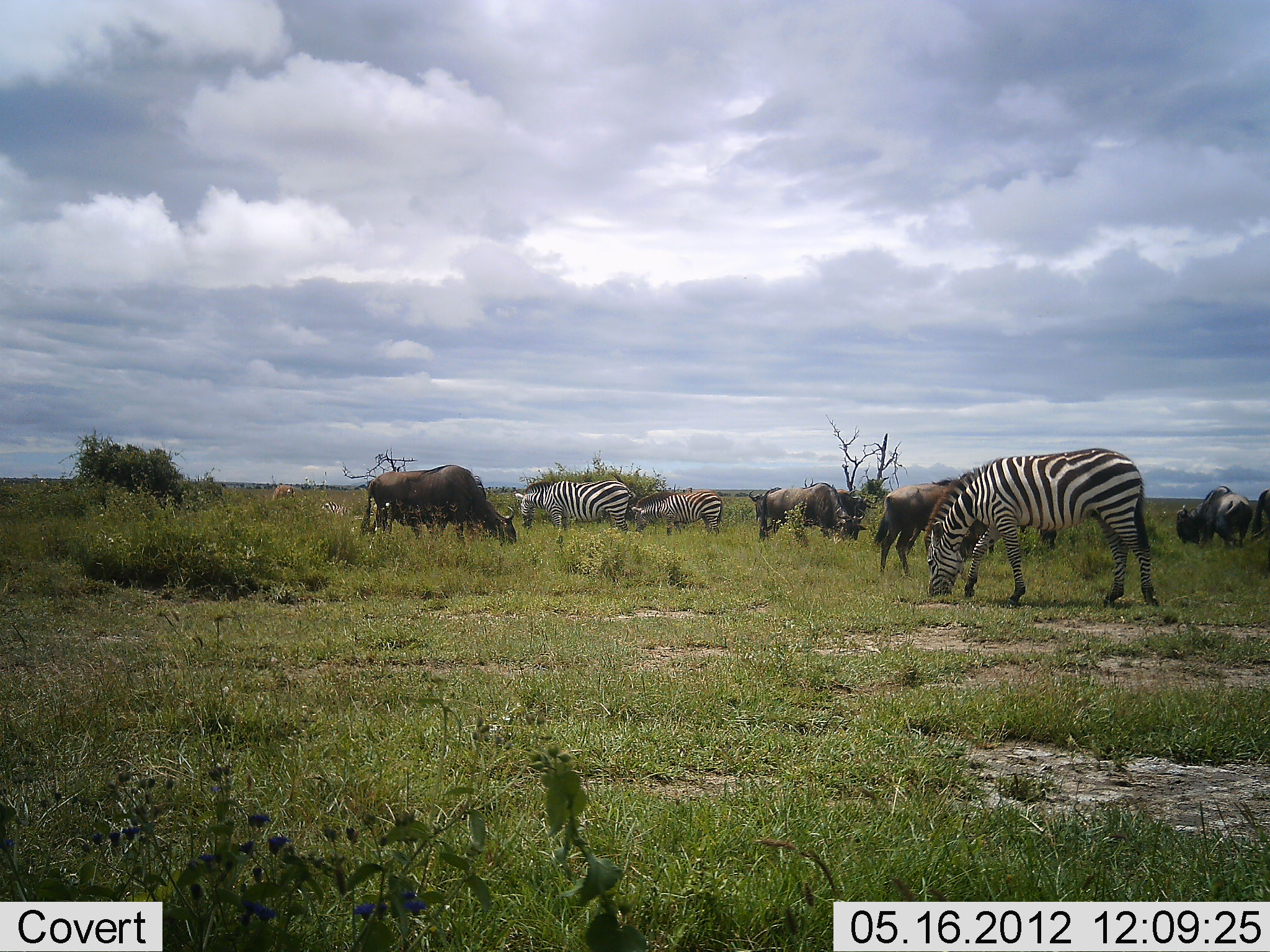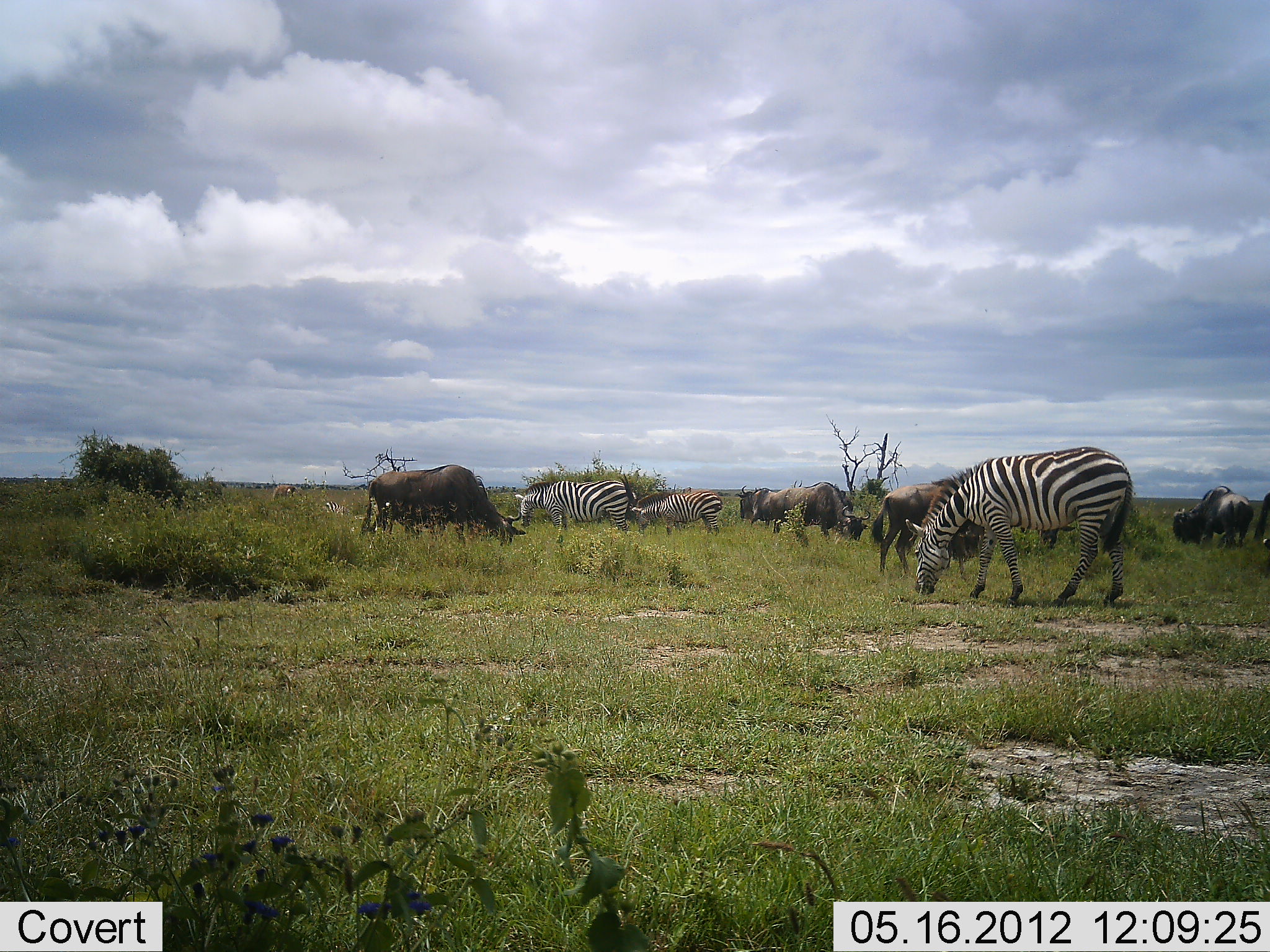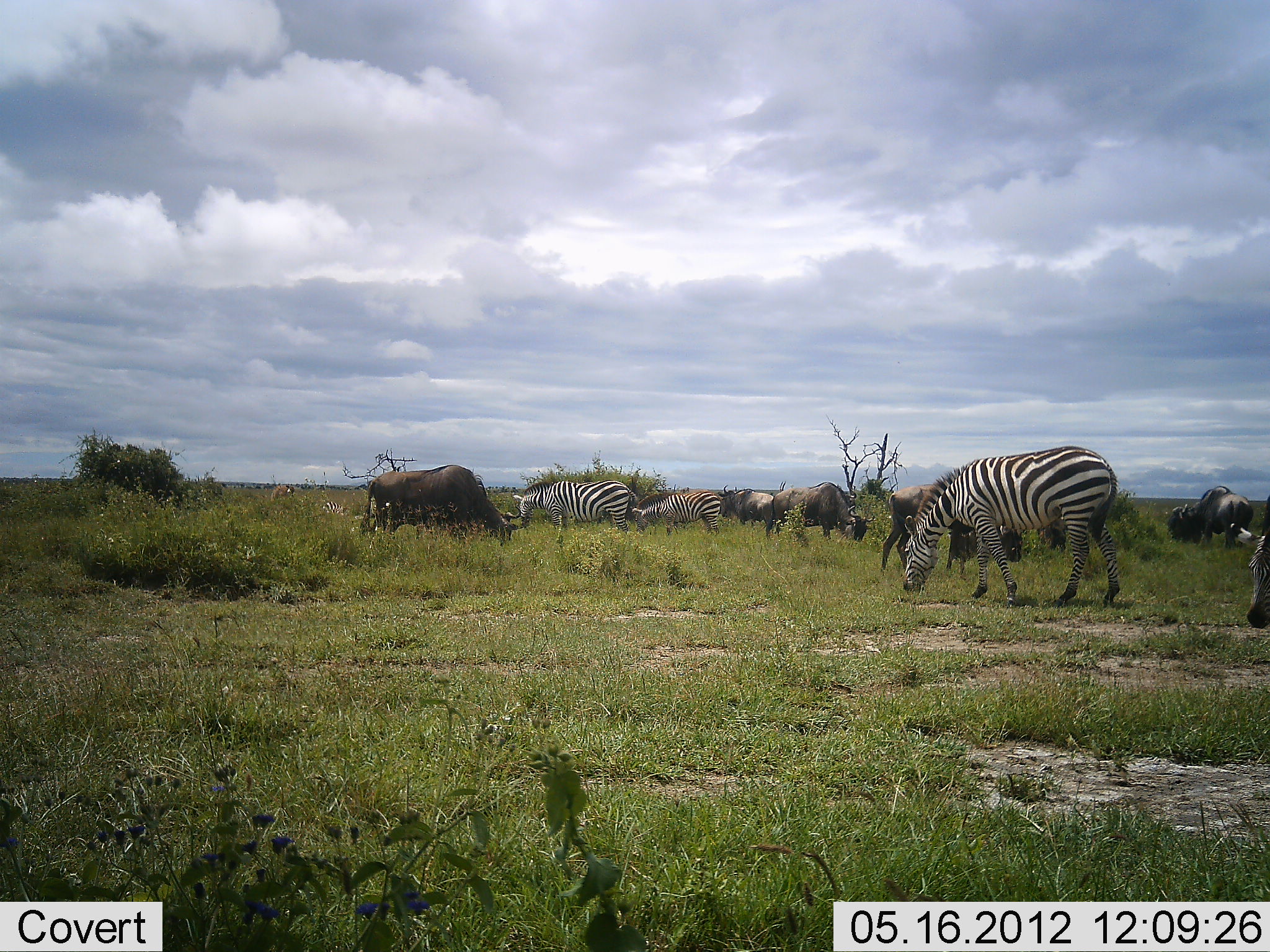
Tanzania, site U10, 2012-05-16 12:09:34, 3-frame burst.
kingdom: Animalia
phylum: Chordata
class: Mammalia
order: Artiodactyla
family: Bovidae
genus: Connochaetes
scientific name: Connochaetes taurinus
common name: blue wildebeest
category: wildebeest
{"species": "wildebeest (blue wildebeest) (Connochaetes taurinus)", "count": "7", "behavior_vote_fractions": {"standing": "40%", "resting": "0%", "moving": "10%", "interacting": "0%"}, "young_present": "0%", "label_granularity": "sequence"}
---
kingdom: Animalia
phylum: Chordata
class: Mammalia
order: Perissodactyla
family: Equidae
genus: Equus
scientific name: Equus quagga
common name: plains zebra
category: zebra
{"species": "zebra (plains zebra) (Equus quagga)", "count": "4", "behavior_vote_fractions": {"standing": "18%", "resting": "0%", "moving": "9%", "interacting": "0%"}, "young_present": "0%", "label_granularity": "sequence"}